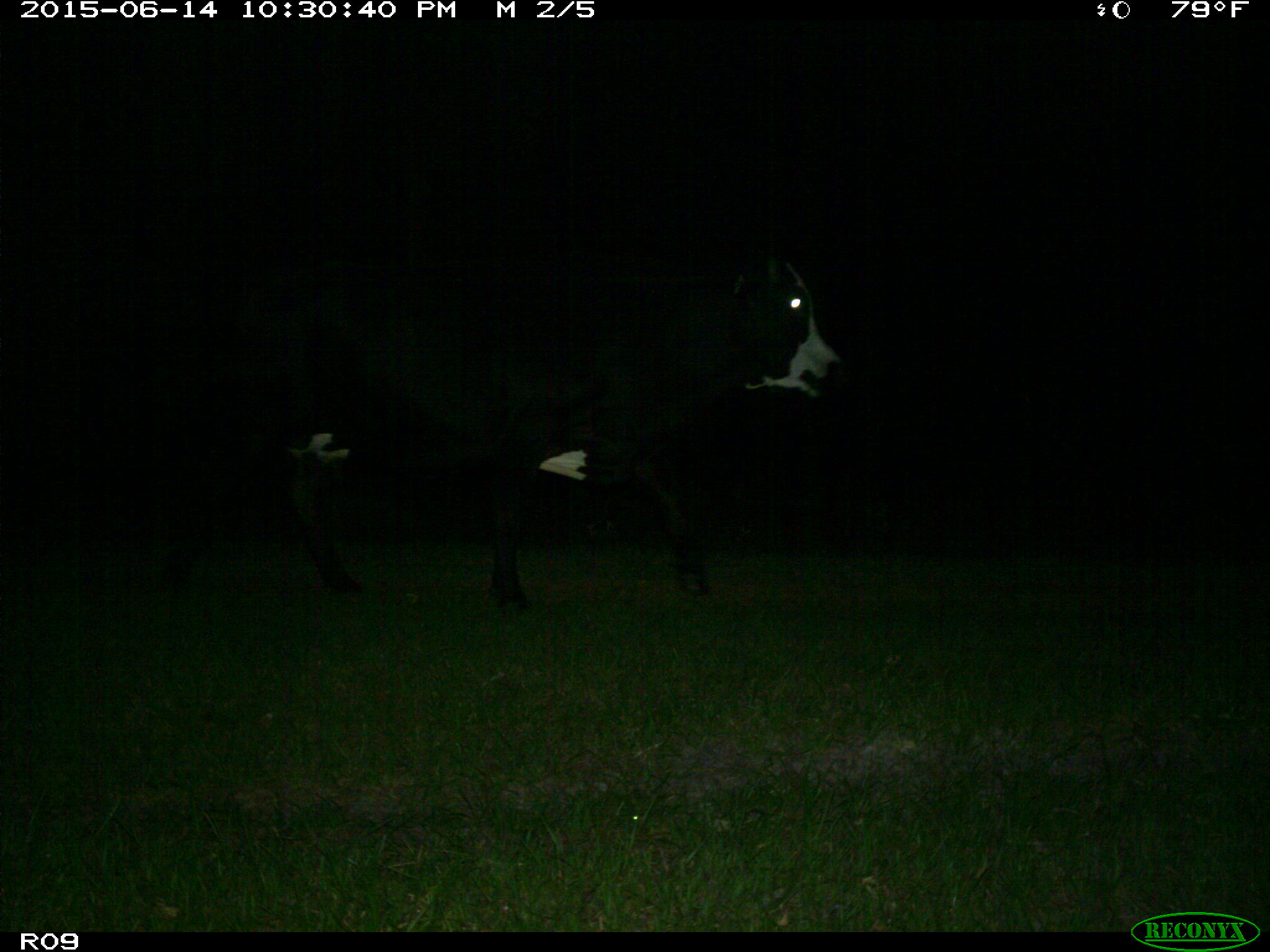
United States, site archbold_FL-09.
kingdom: Animalia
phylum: Chordata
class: Mammalia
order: Artiodactyla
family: Bovidae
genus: Bos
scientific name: Bos taurus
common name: domestic cow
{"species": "Bos taurus (domestic cow)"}